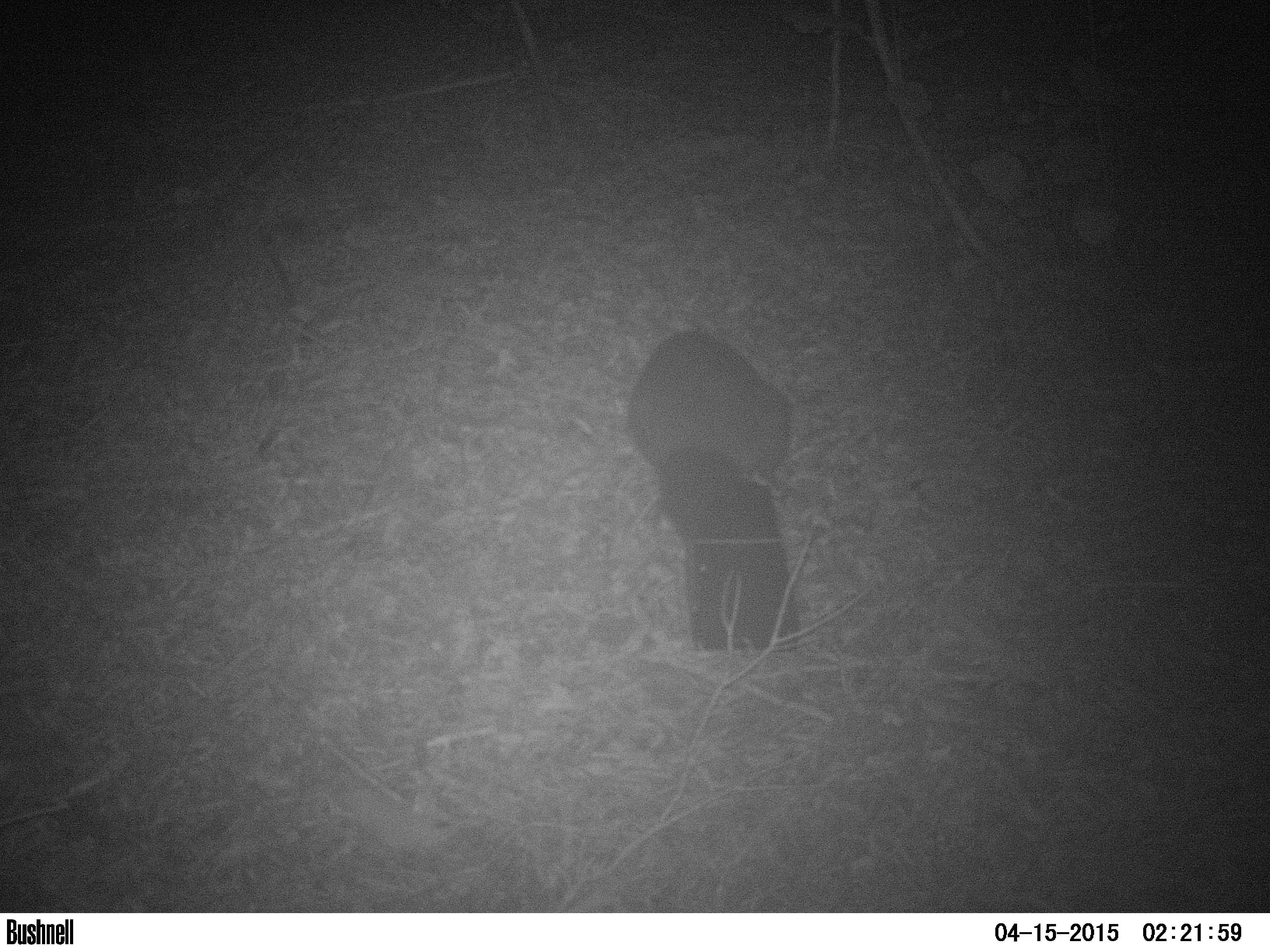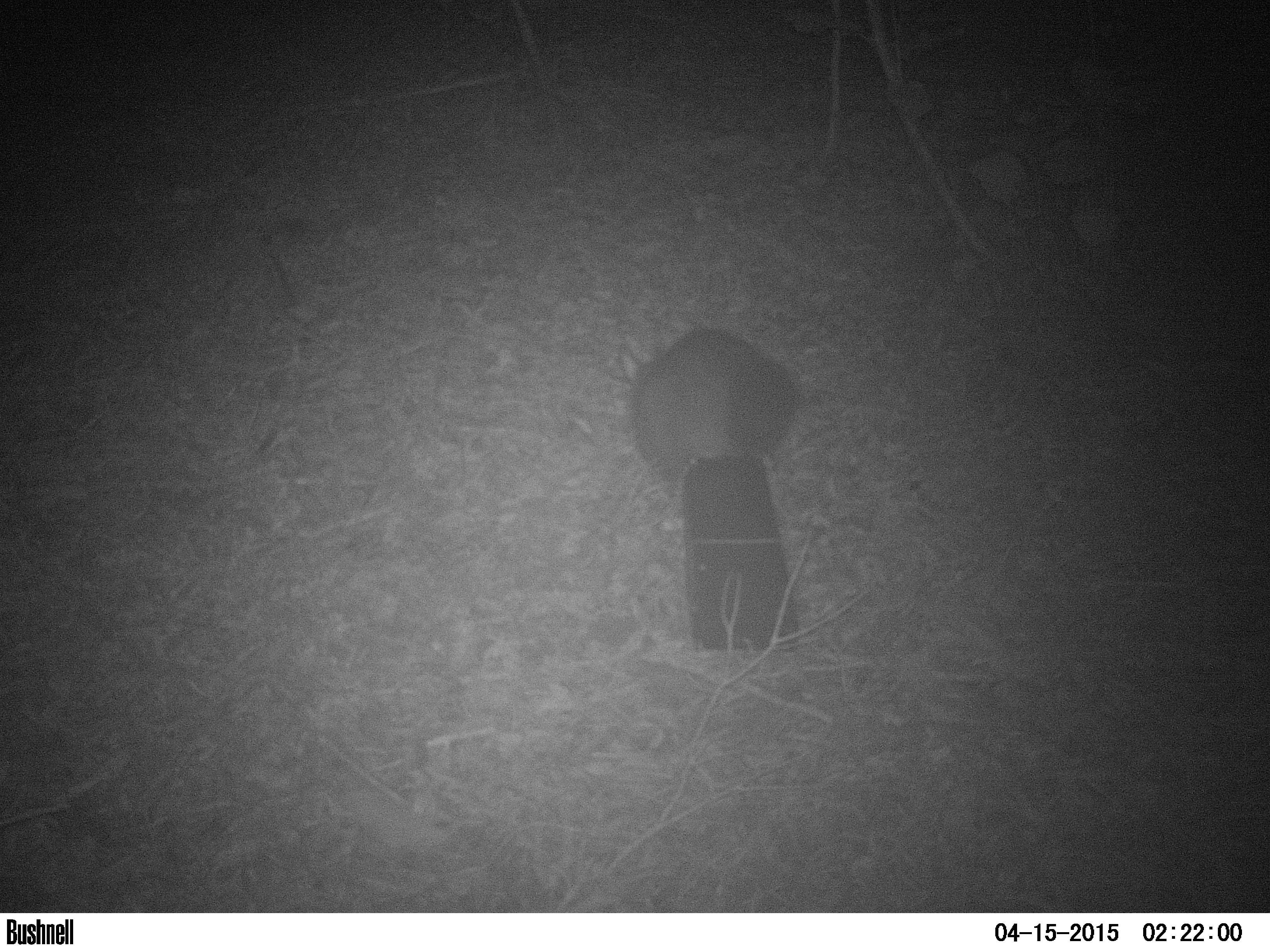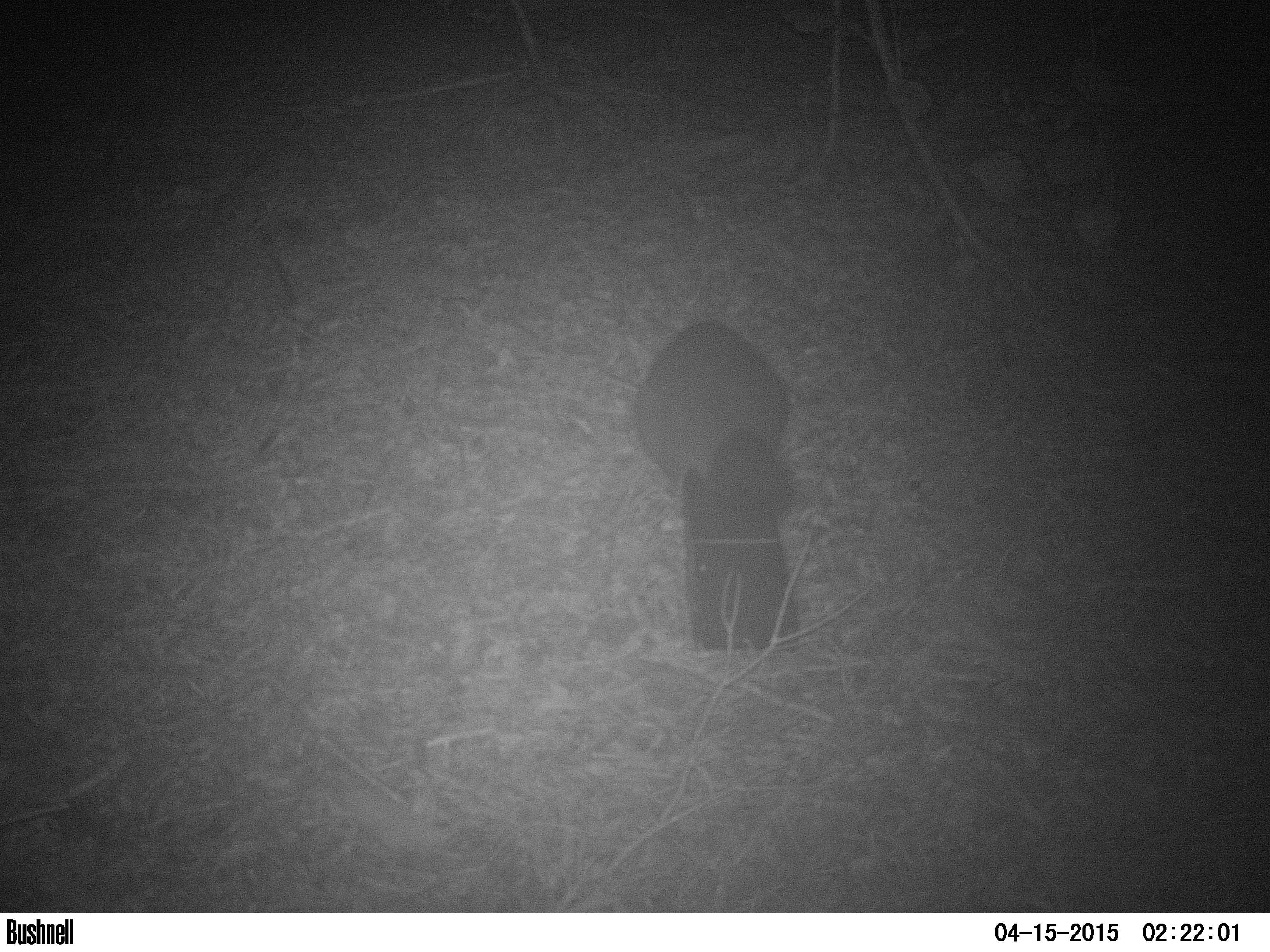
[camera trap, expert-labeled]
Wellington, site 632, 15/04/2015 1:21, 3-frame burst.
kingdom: Animalia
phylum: Chordata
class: Mammalia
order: Didelphimorphia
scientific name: Didelphimorphia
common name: possum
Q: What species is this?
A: Possum (Didelphimorphia).